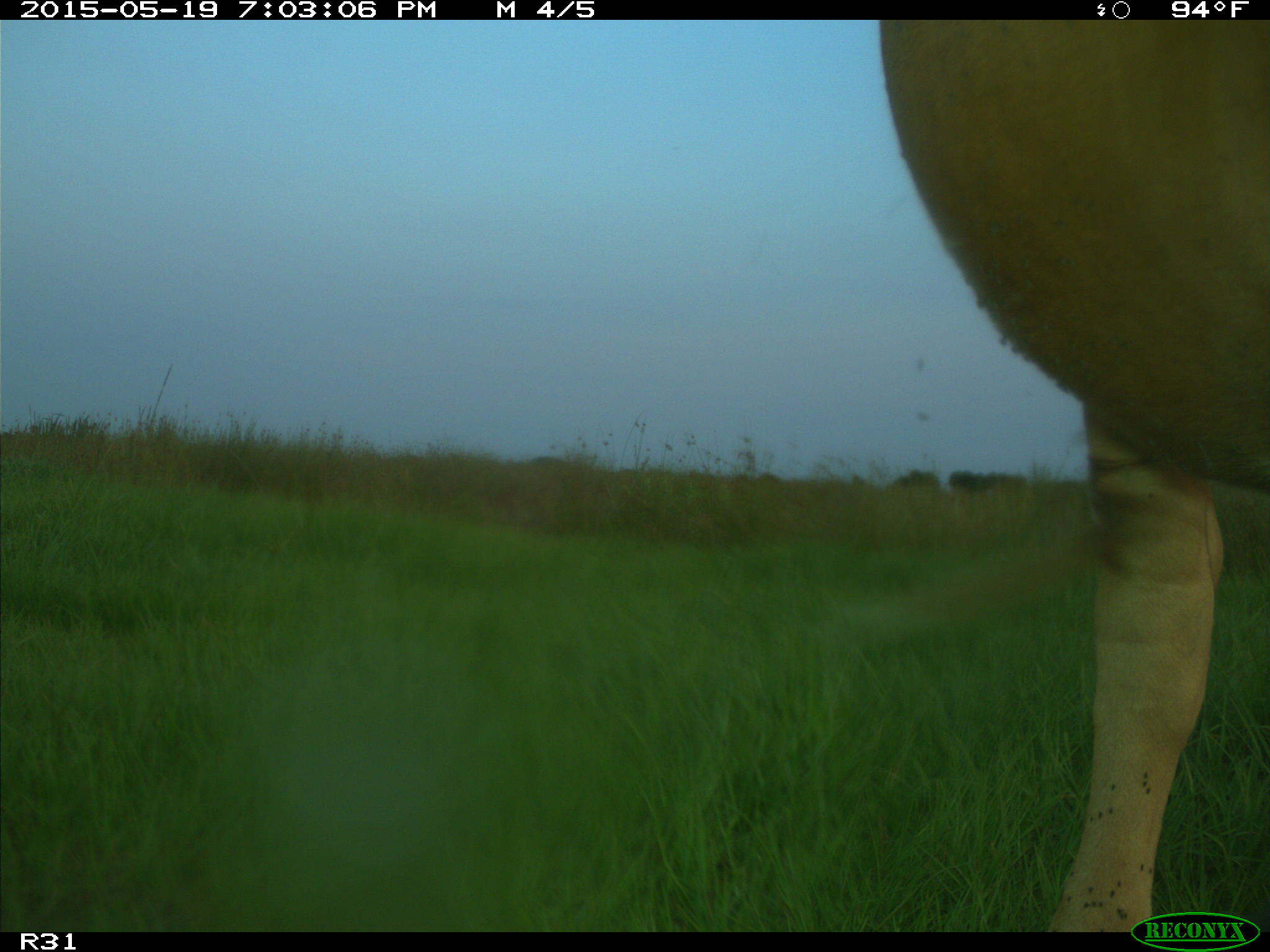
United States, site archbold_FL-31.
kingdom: Animalia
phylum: Chordata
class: Mammalia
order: Artiodactyla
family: Bovidae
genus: Bos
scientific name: Bos taurus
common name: domestic cow